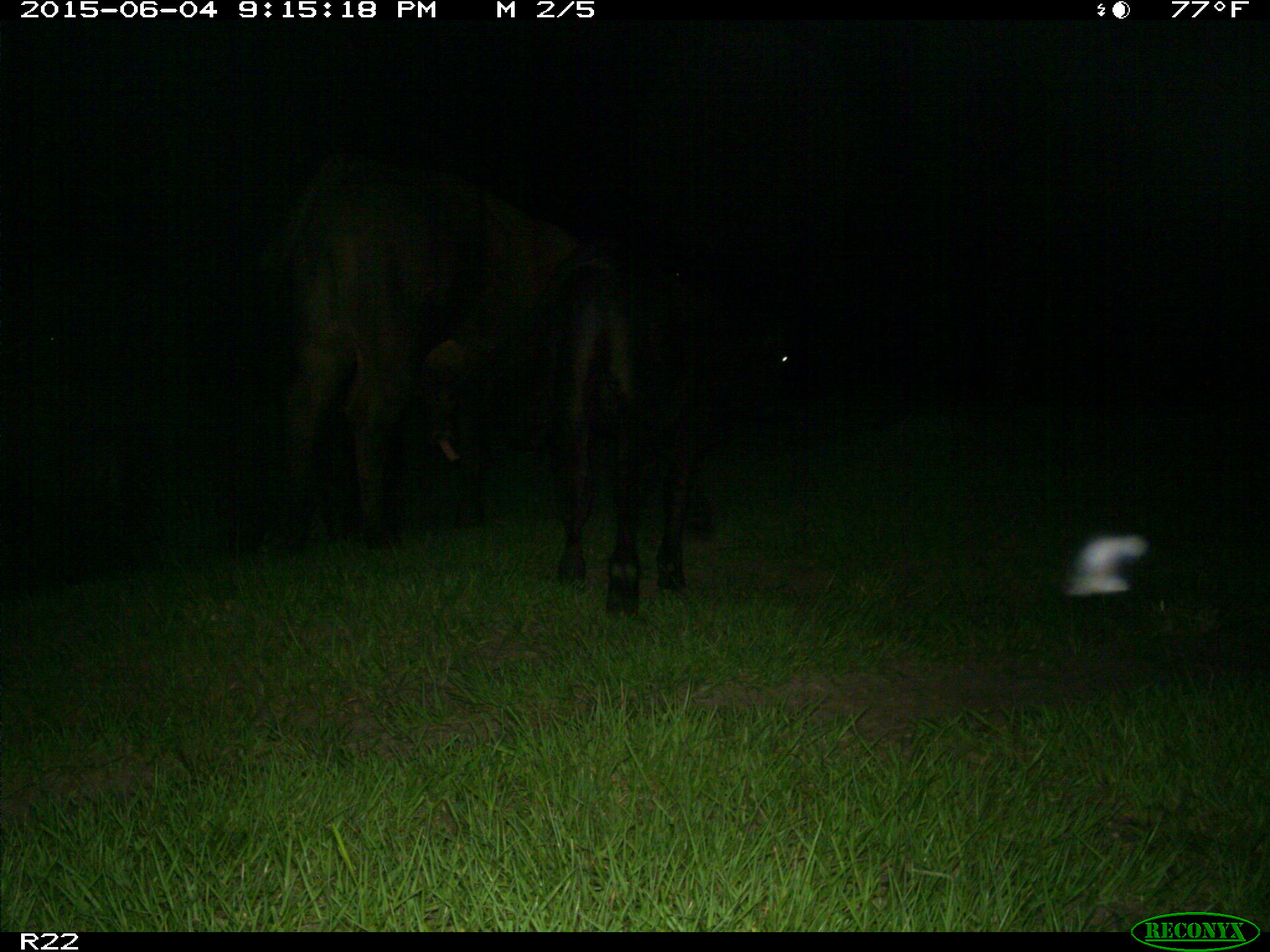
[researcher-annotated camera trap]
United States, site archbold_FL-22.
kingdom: Animalia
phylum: Chordata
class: Mammalia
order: Artiodactyla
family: Bovidae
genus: Bos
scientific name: Bos taurus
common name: domestic cow